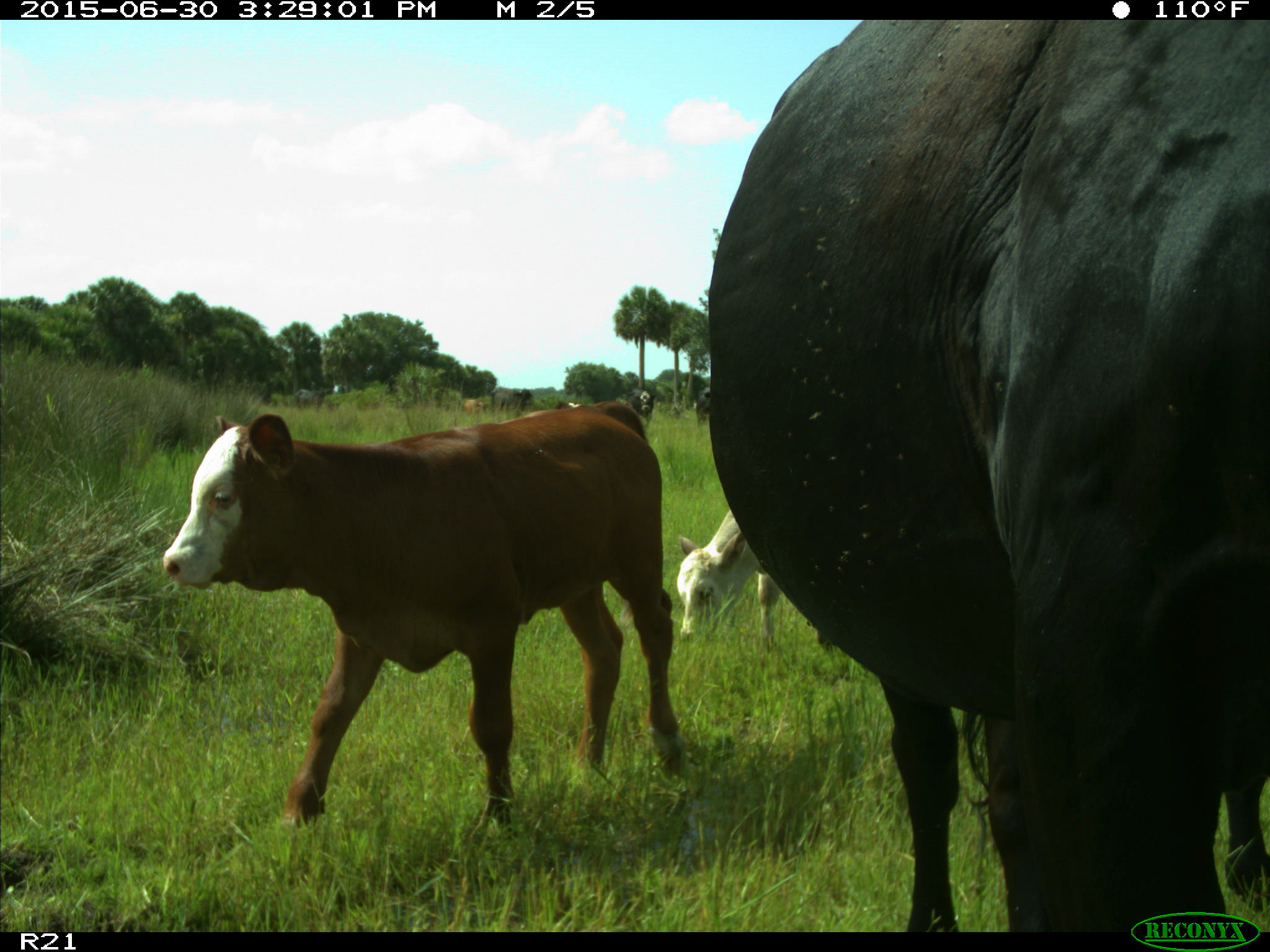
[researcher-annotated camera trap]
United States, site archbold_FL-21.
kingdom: Animalia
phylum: Chordata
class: Mammalia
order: Artiodactyla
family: Bovidae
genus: Bos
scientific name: Bos taurus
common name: domestic cow